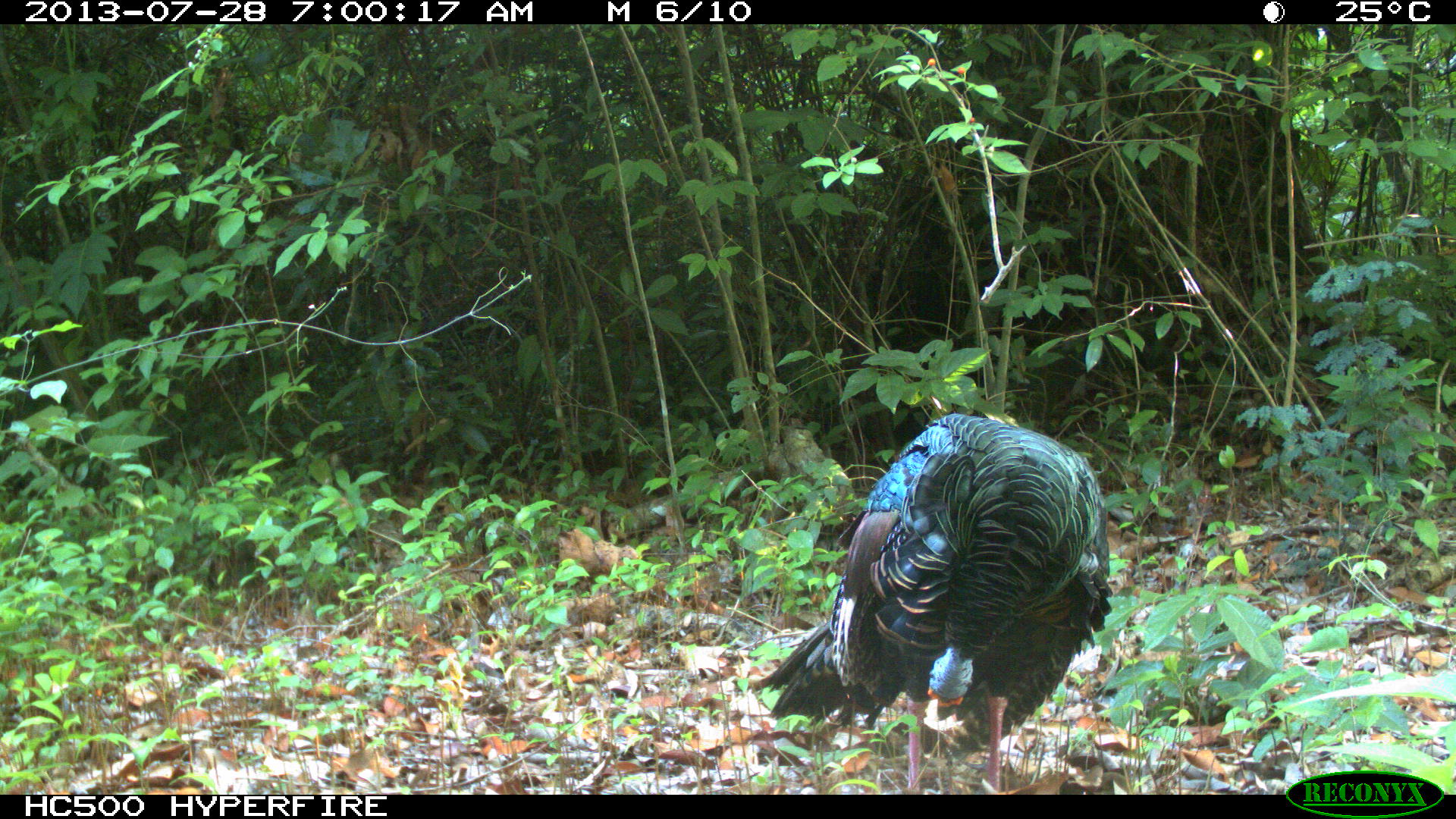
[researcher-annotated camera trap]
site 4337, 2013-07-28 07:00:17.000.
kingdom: Animalia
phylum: Chordata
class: Aves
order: Galliformes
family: Phasianidae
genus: Meleagris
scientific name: Meleagris ocellata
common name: ocellated turkey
Meleagris ocellata (ocellated turkey), count 1.